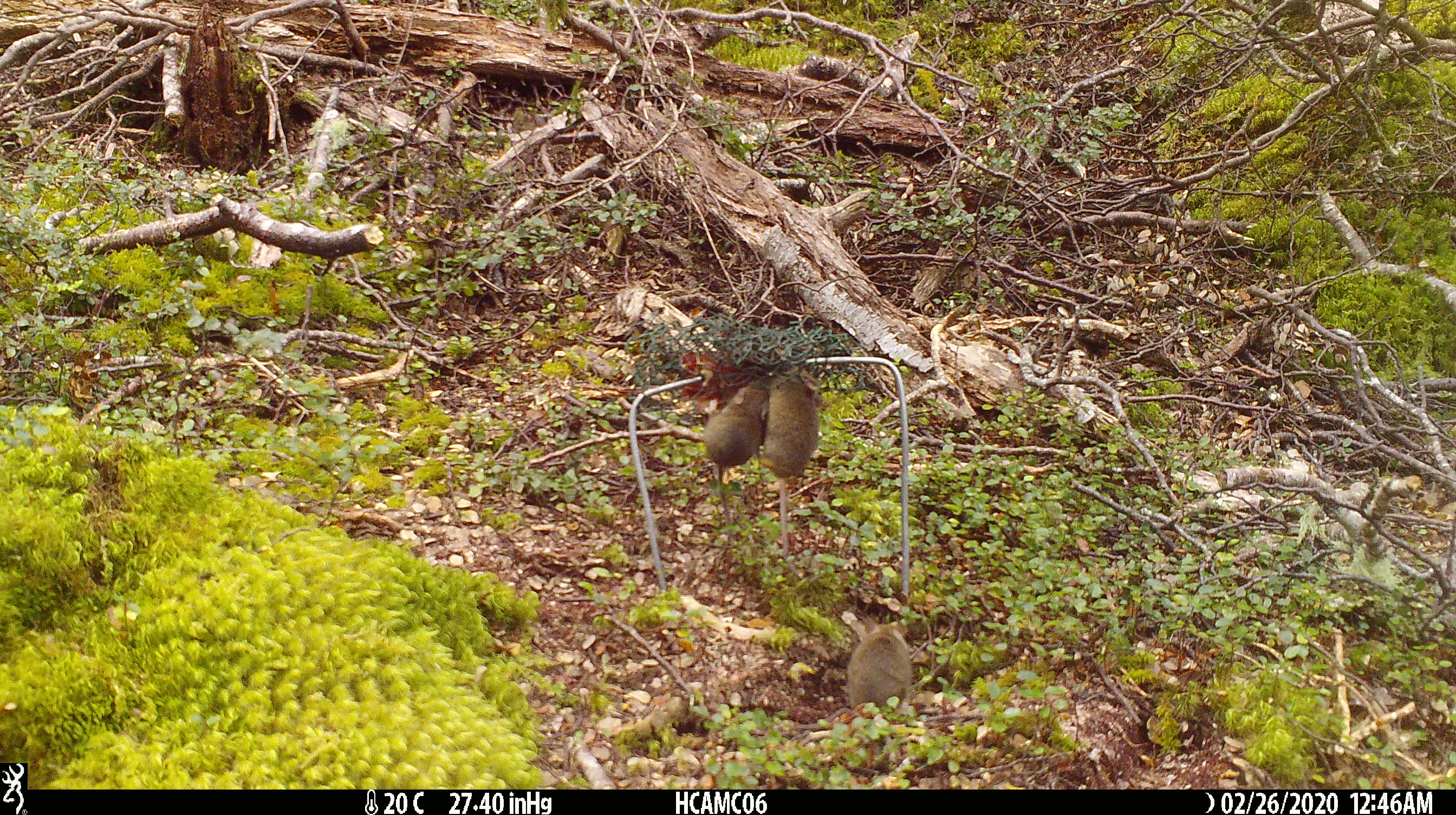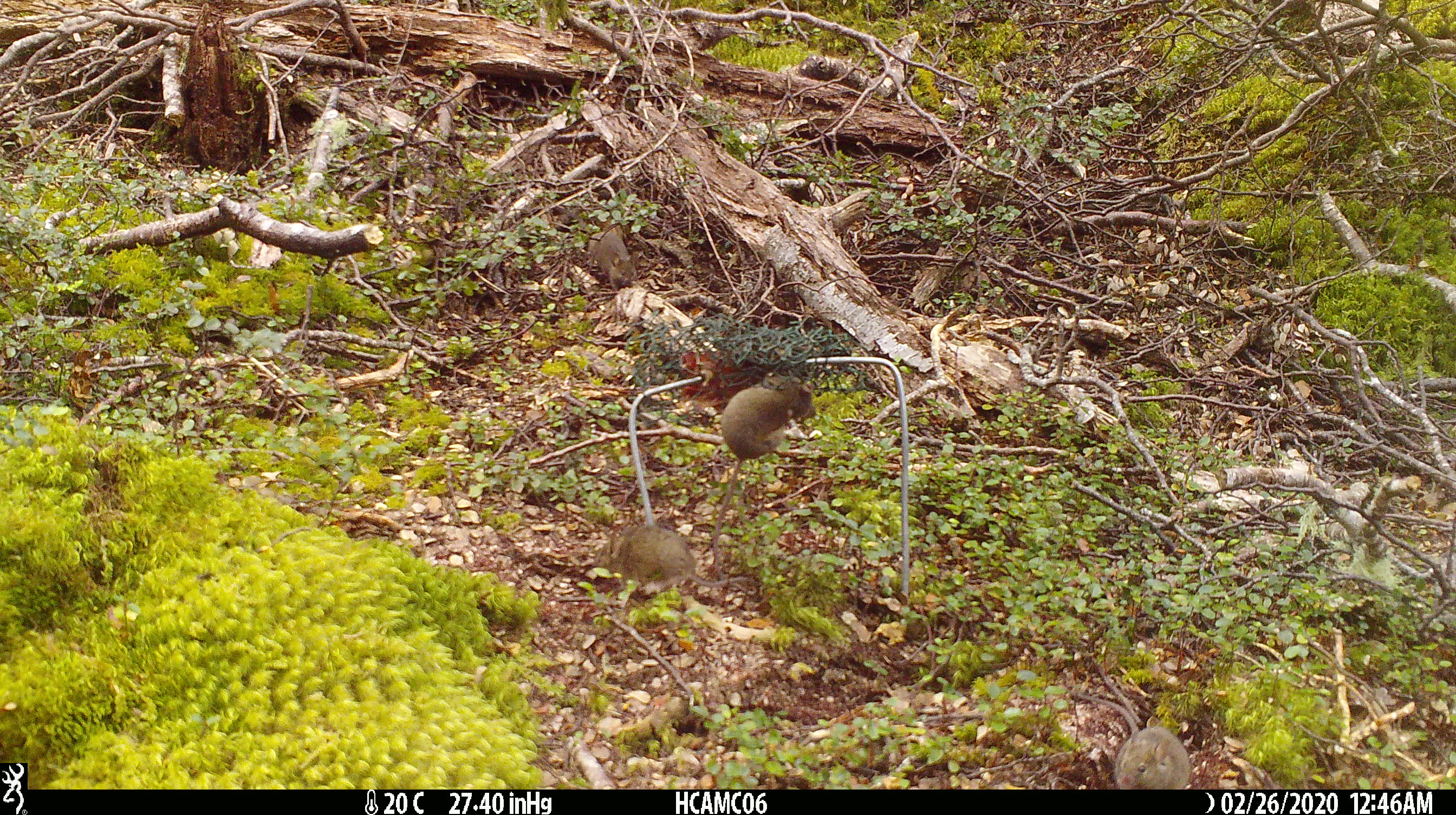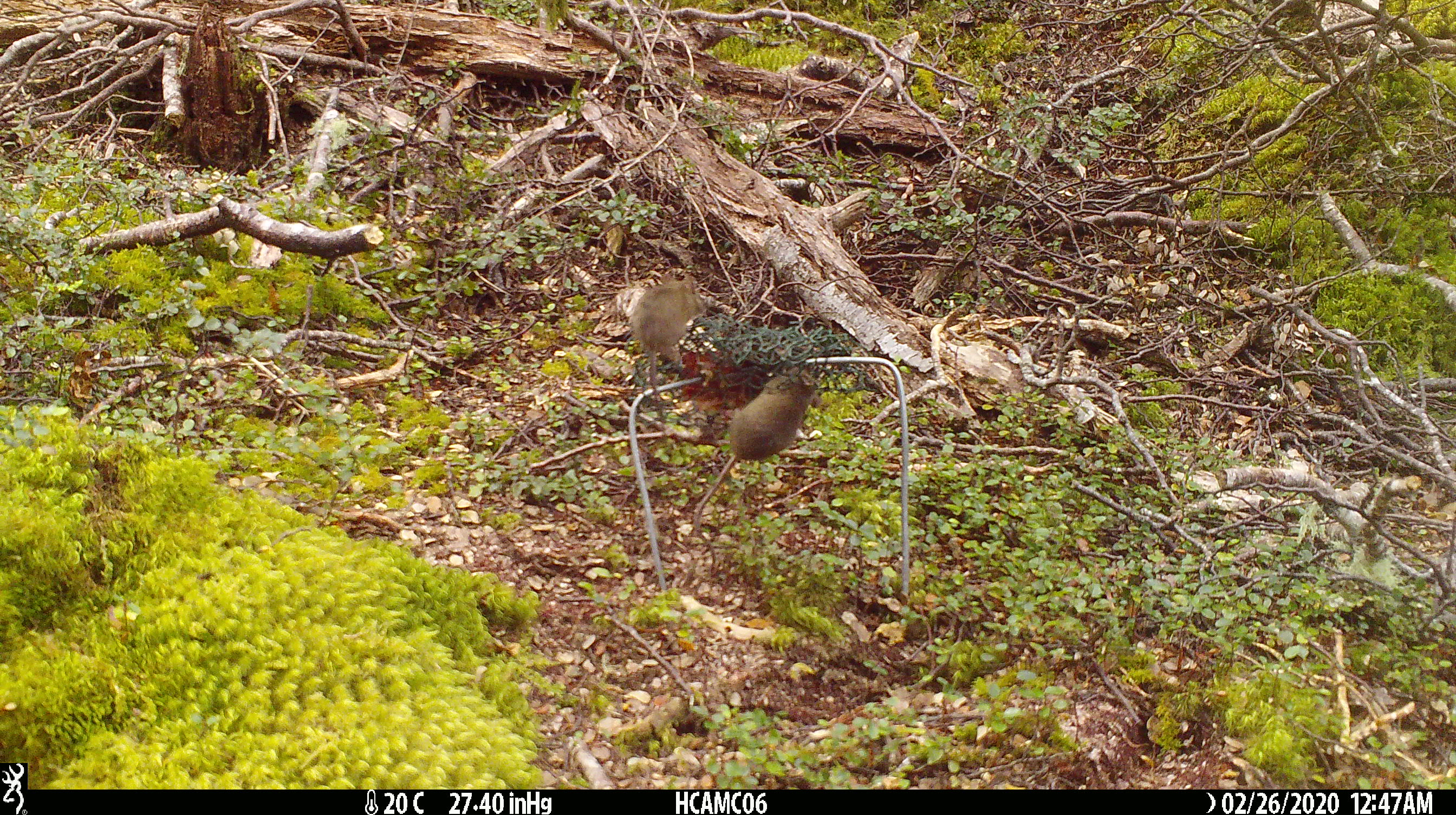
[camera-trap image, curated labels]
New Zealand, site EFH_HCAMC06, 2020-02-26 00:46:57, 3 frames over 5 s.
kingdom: Animalia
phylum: Chordata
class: Mammalia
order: Rodentia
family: Muridae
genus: Mus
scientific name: Mus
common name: mouse